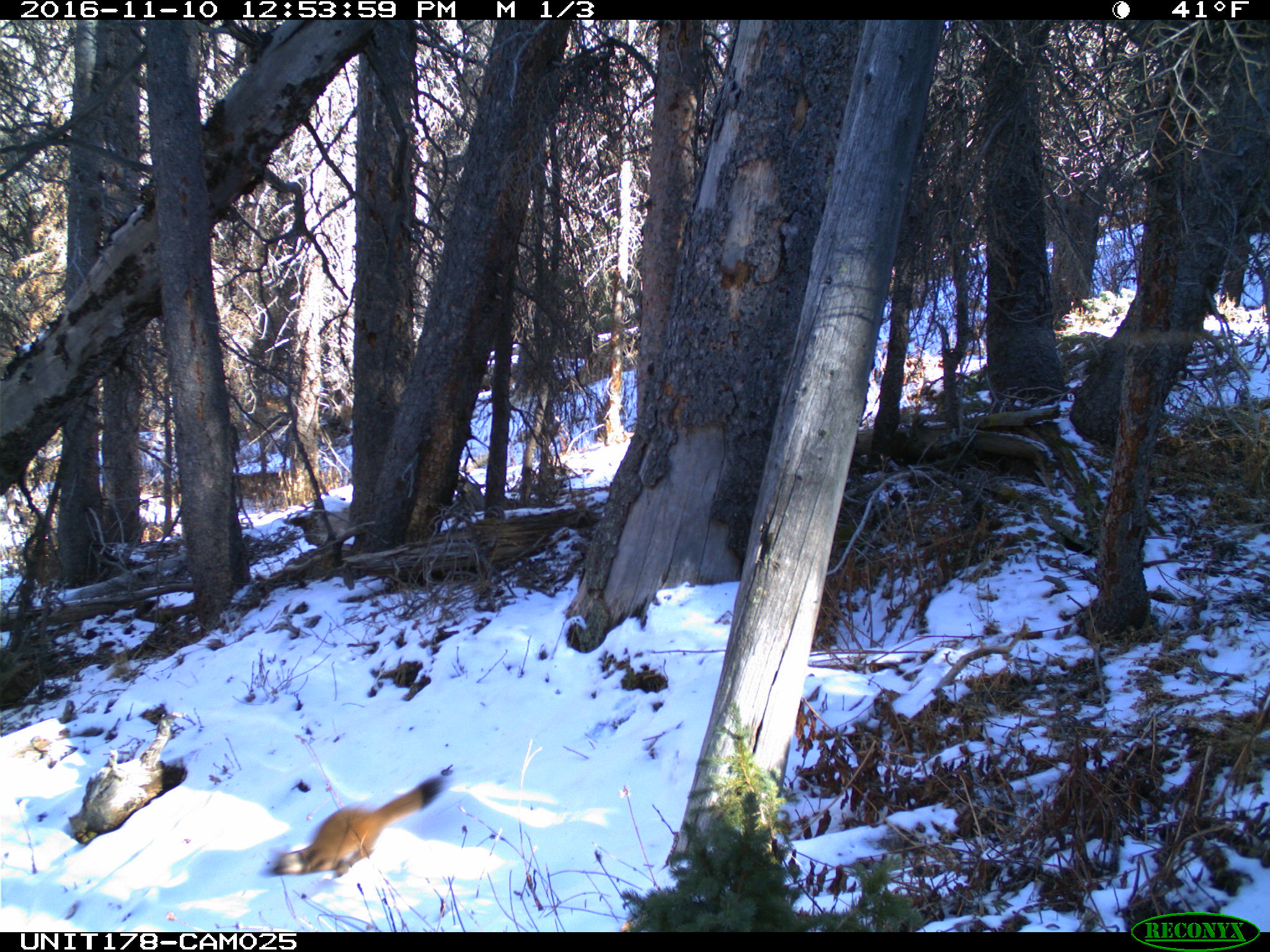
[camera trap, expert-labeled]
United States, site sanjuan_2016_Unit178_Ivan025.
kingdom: Animalia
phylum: Chordata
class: Mammalia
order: Carnivora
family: Mustelidae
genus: Martes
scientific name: Martes americana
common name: american marten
Martes americana (american marten).